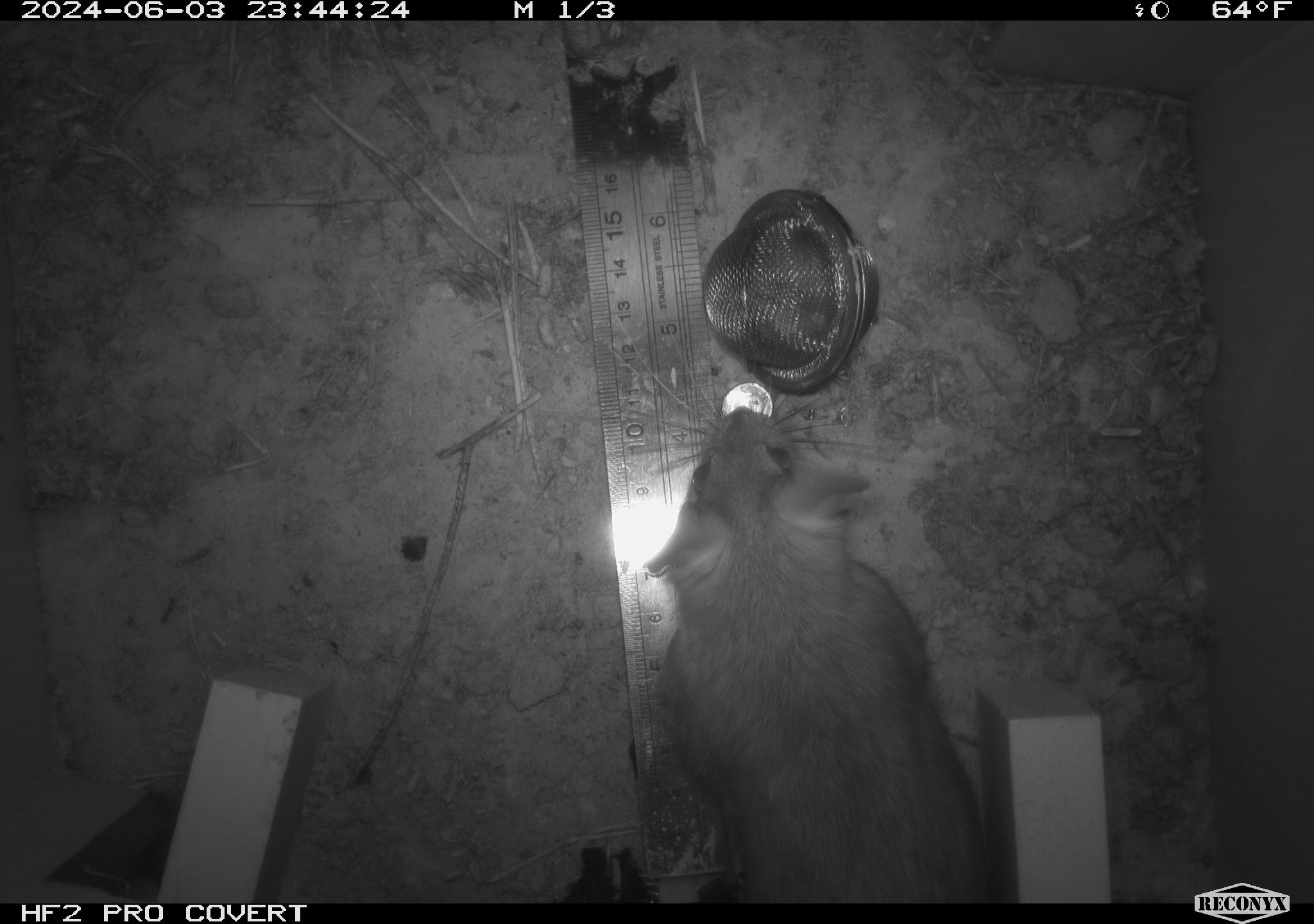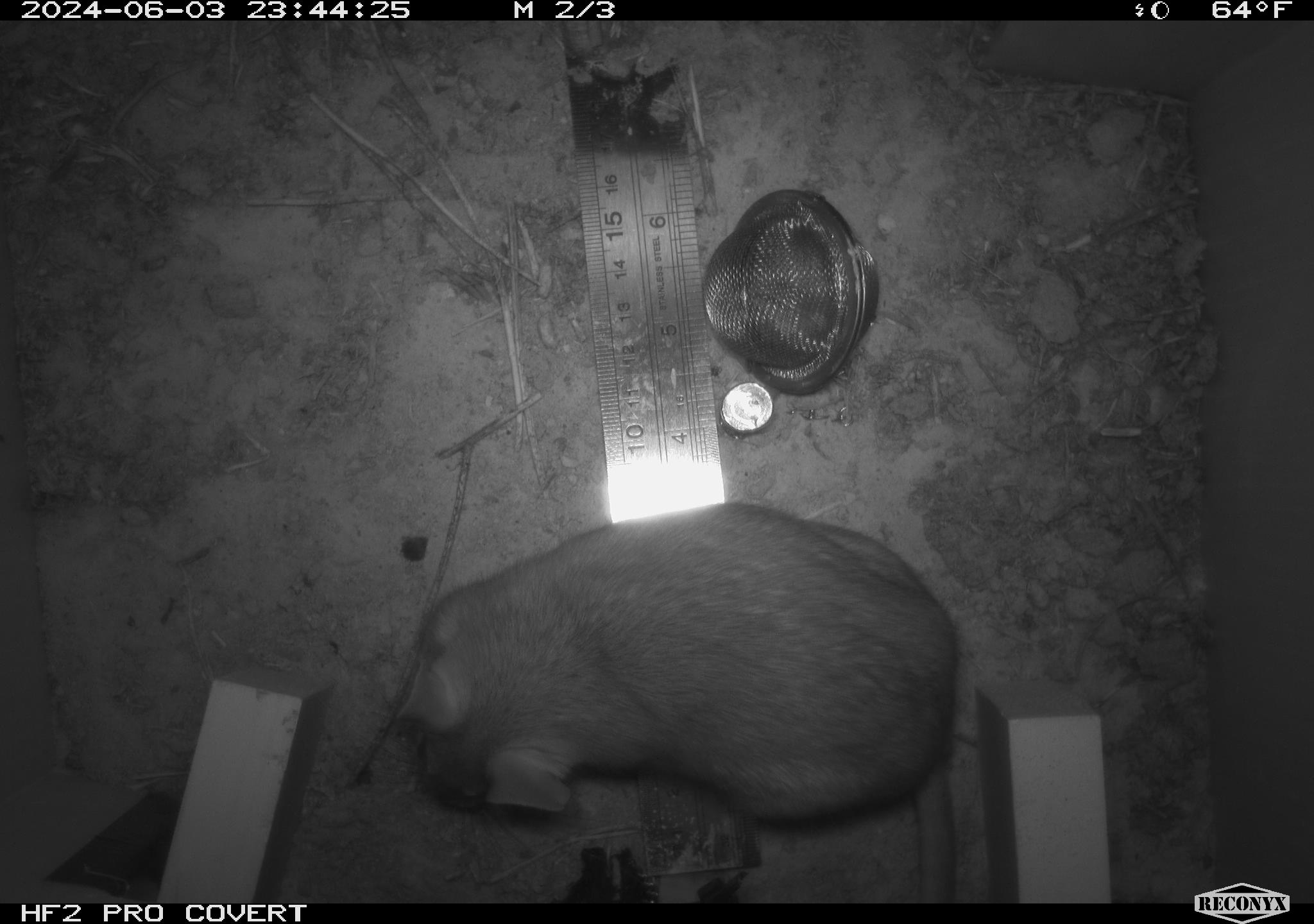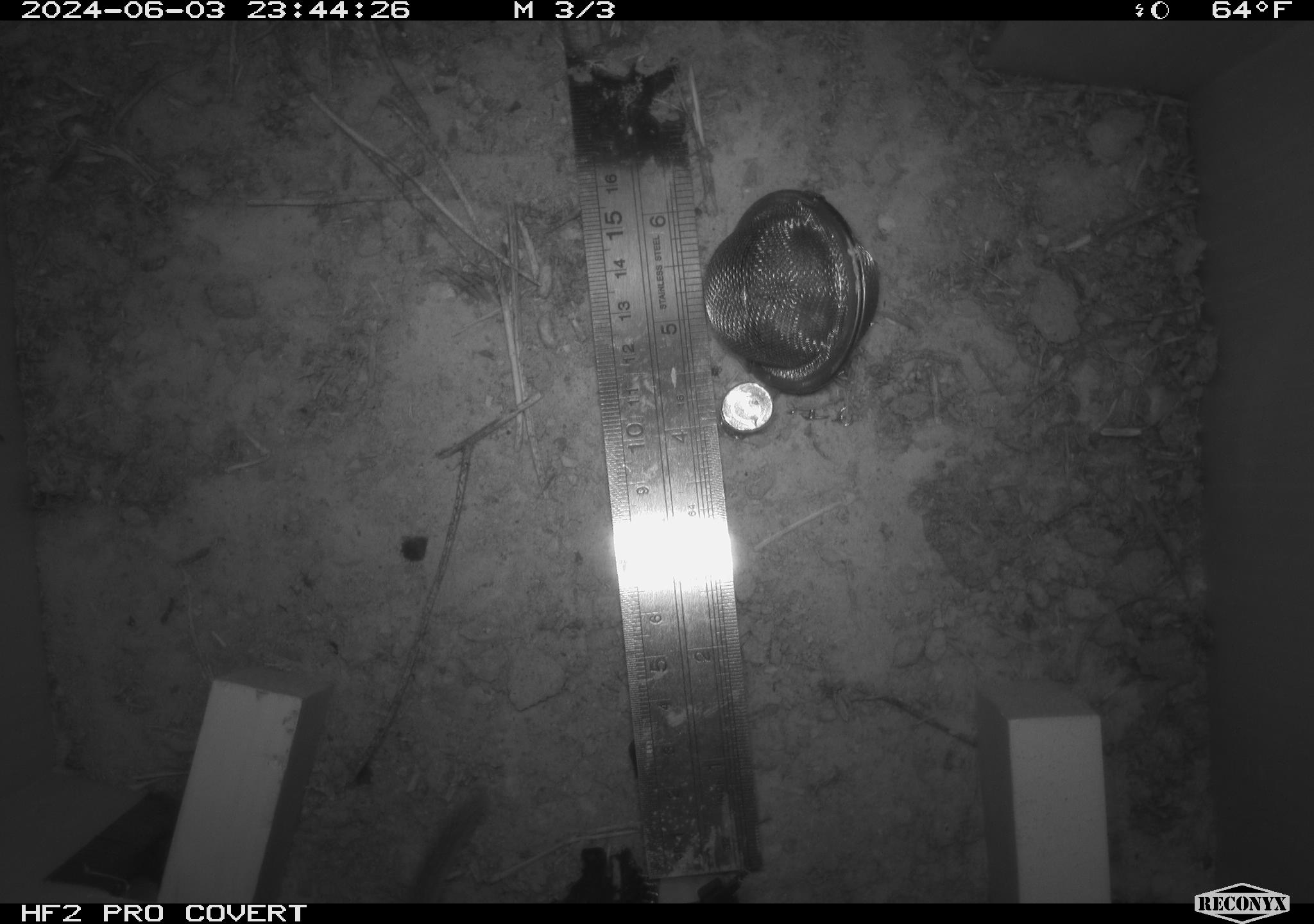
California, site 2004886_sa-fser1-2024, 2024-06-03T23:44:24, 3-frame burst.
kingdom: Animalia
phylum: Chordata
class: Mammalia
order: Rodentia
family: Sciuridae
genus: Neotamias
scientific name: Neotamias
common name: western chipmunks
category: neotamias species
Neotamias species (western chipmunks) (Neotamias).